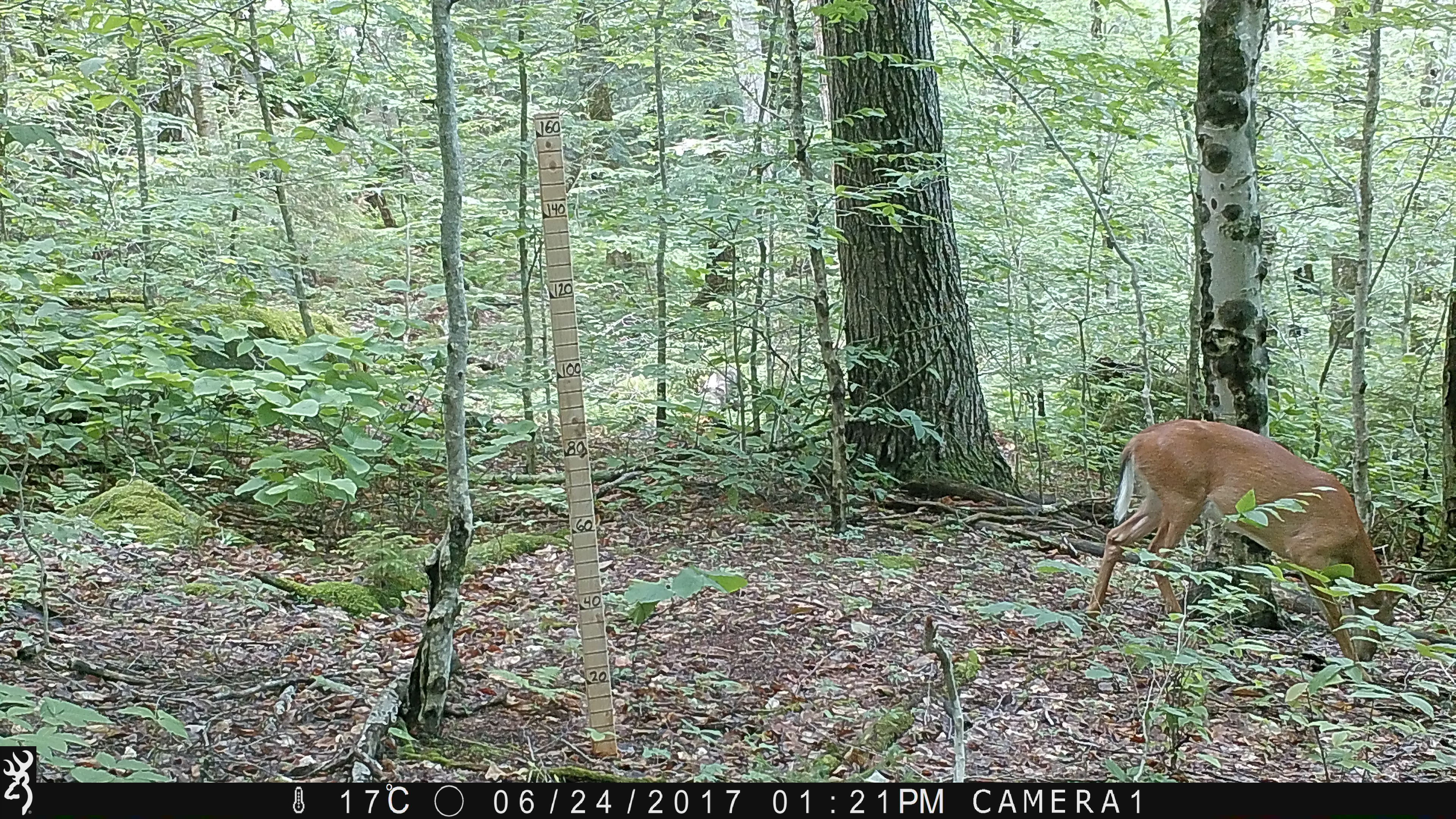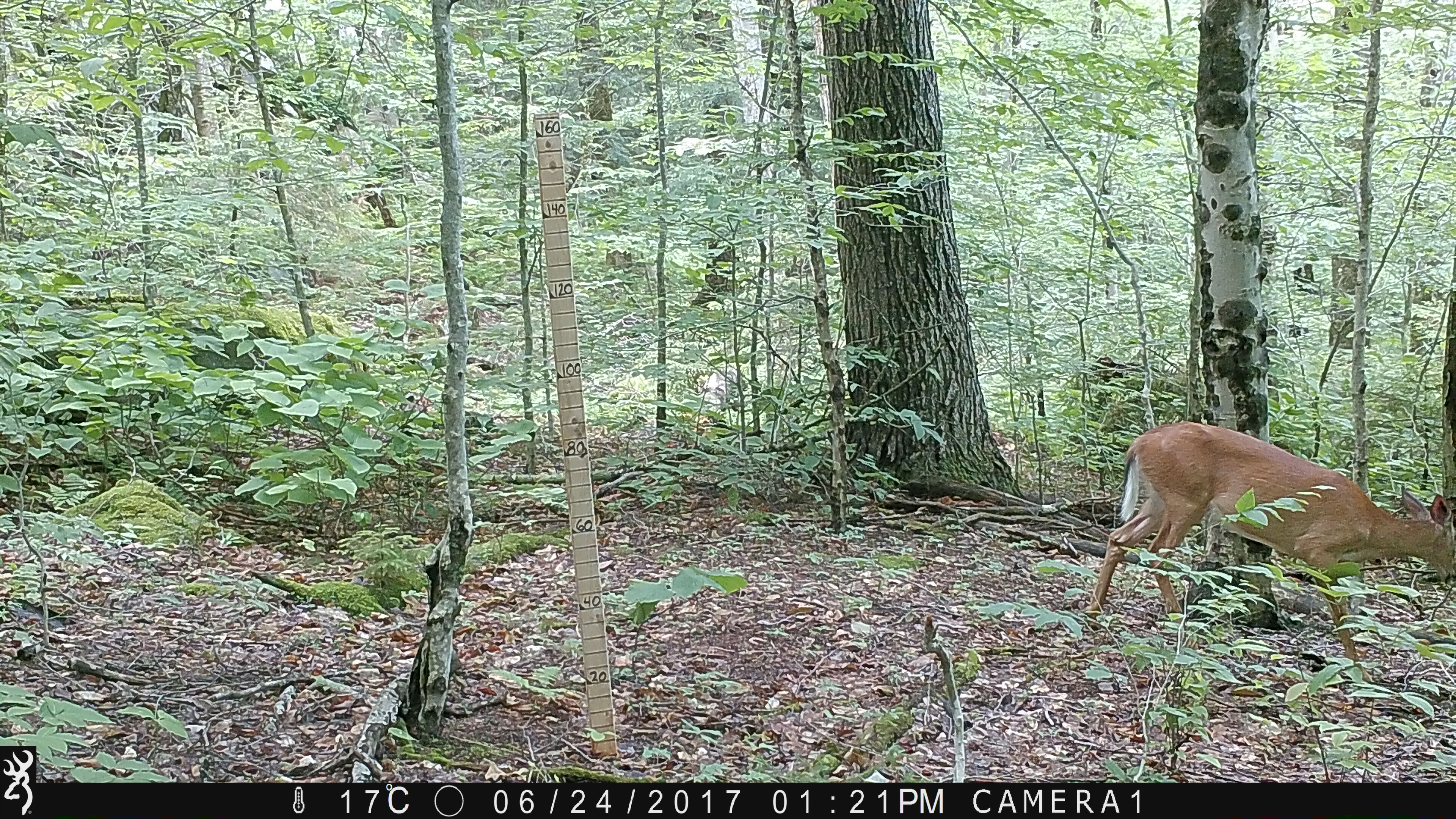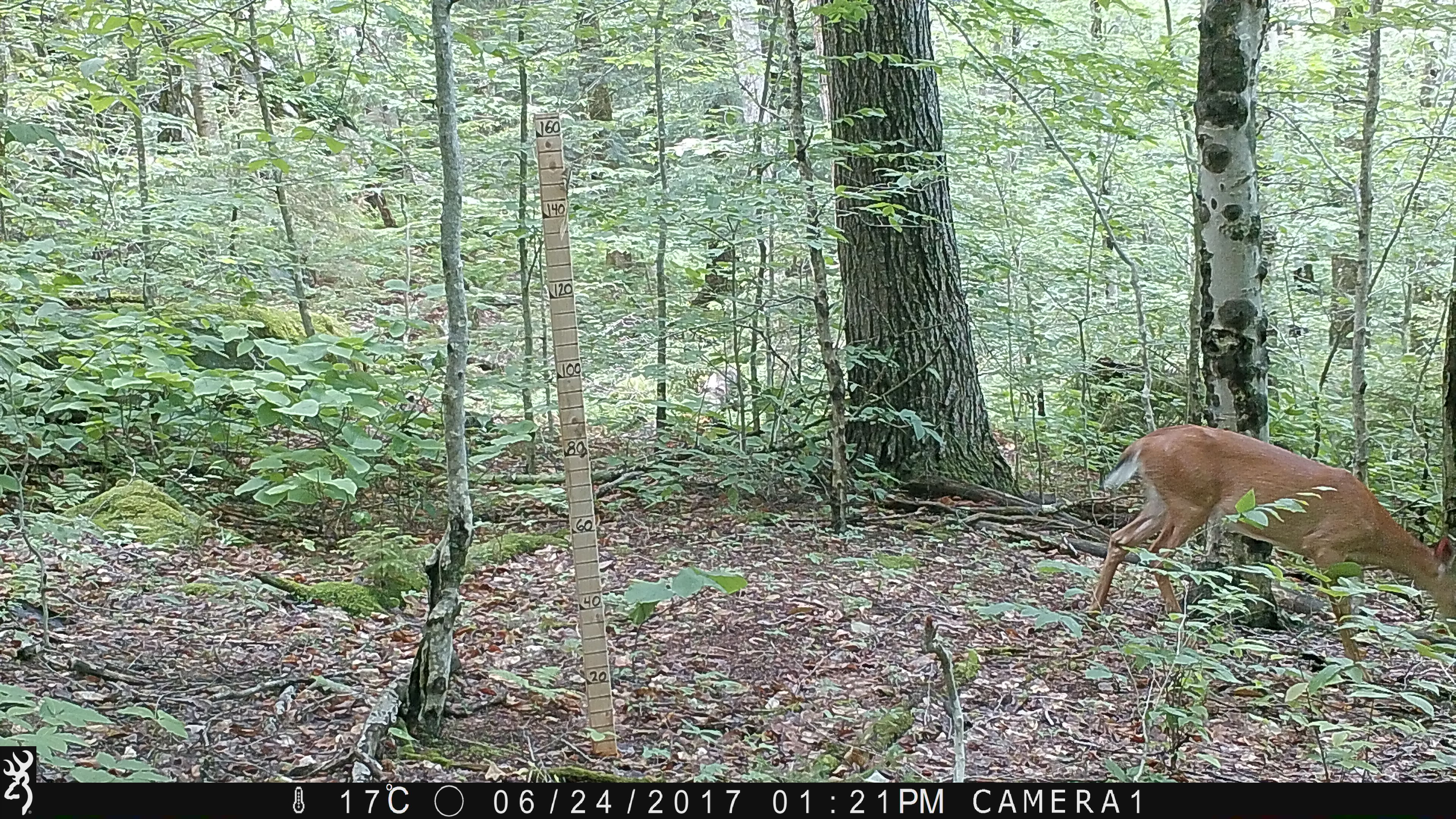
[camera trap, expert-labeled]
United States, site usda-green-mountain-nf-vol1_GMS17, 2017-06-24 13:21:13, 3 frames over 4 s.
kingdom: Animalia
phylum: Chordata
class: Mammalia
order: Artiodactyla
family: Cervidae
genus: Odocoileus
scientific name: Odocoileus virginianus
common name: white-tailed deer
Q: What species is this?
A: White-tailed deer (Odocoileus virginianus).